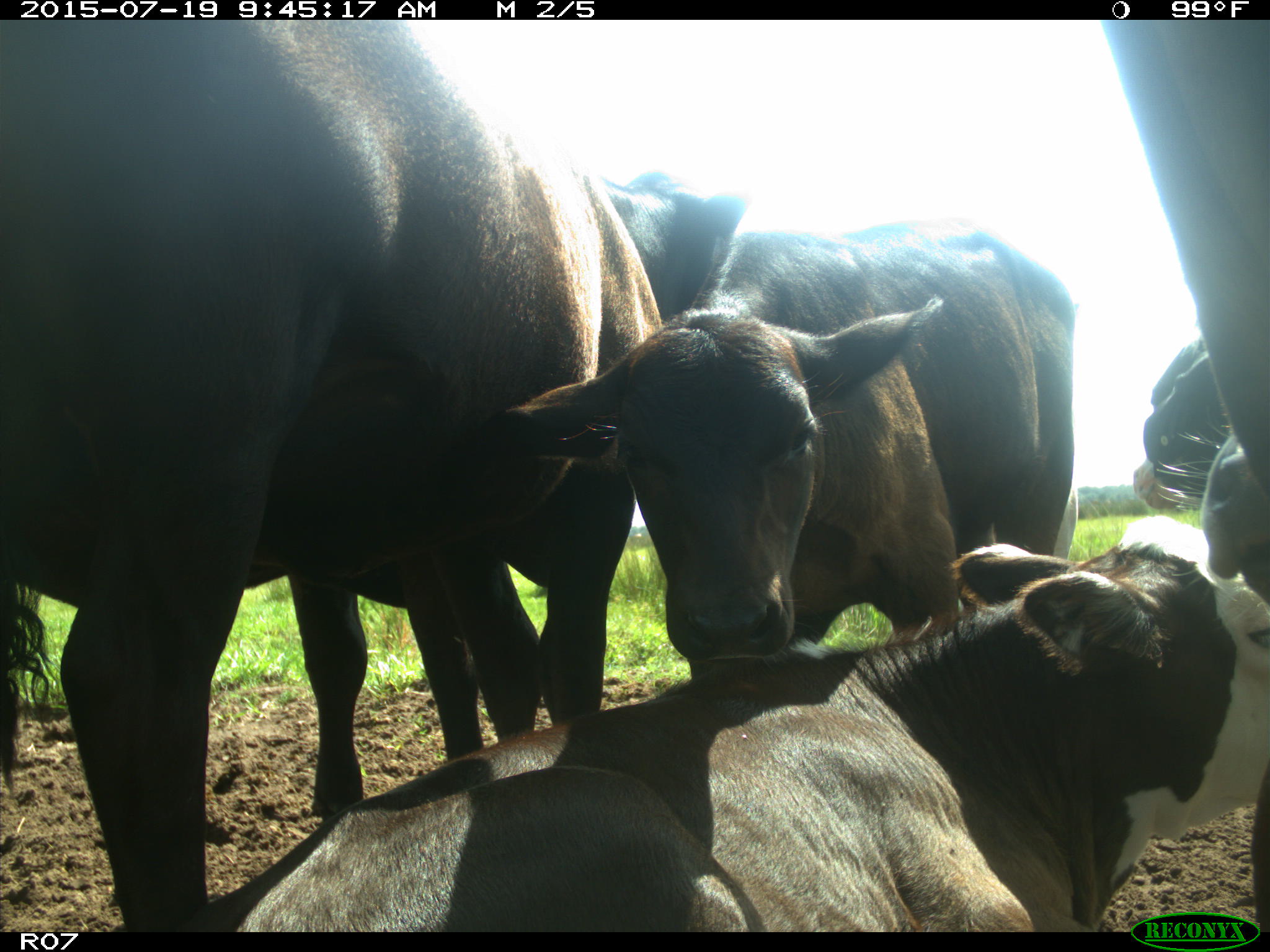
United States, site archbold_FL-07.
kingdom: Animalia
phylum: Chordata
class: Mammalia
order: Artiodactyla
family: Bovidae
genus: Bos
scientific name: Bos taurus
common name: domestic cow